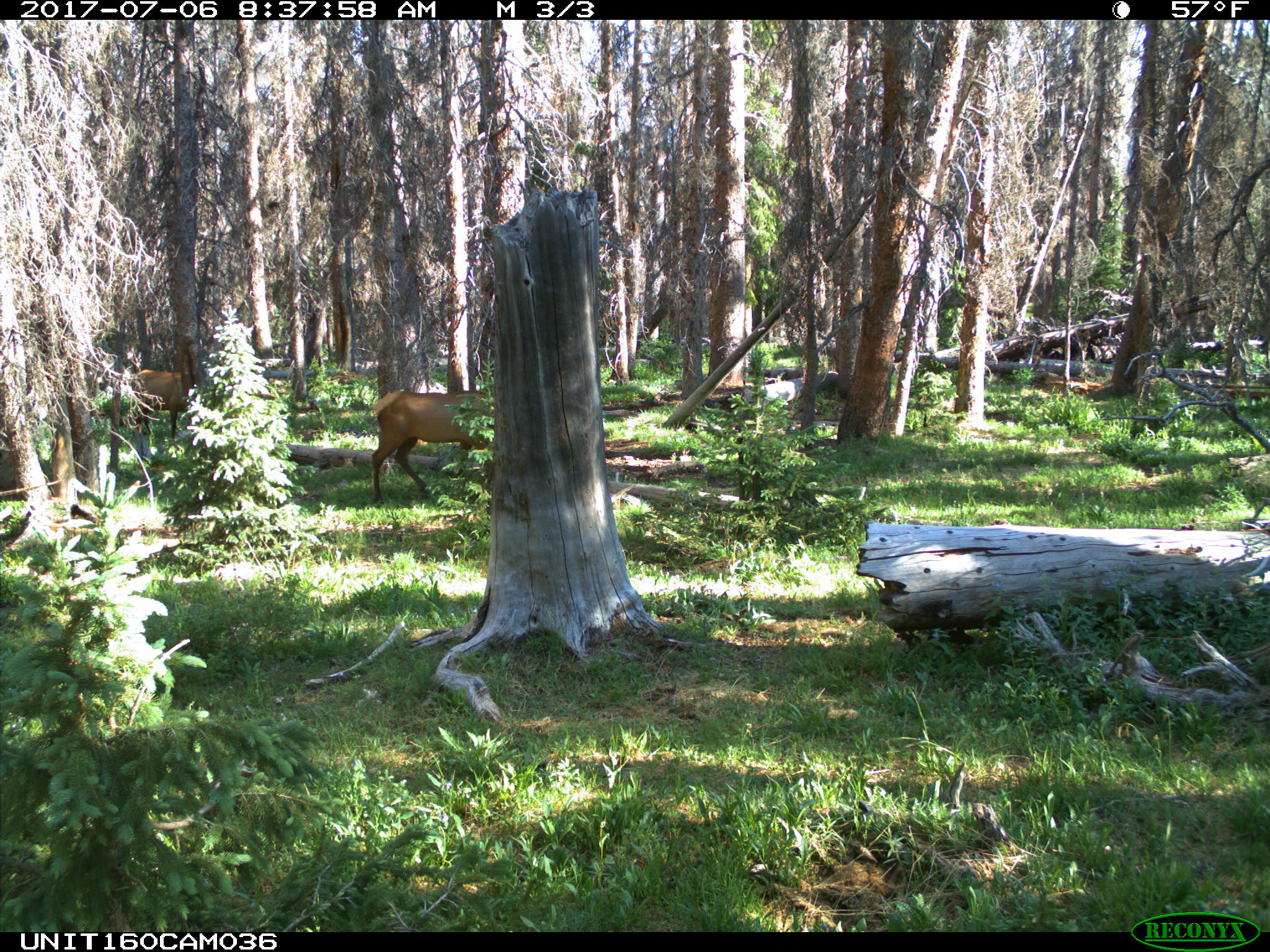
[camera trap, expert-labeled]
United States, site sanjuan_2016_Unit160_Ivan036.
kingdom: Animalia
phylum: Chordata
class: Mammalia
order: Artiodactyla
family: Cervidae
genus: Cervus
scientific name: Cervus elaphus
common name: red deer